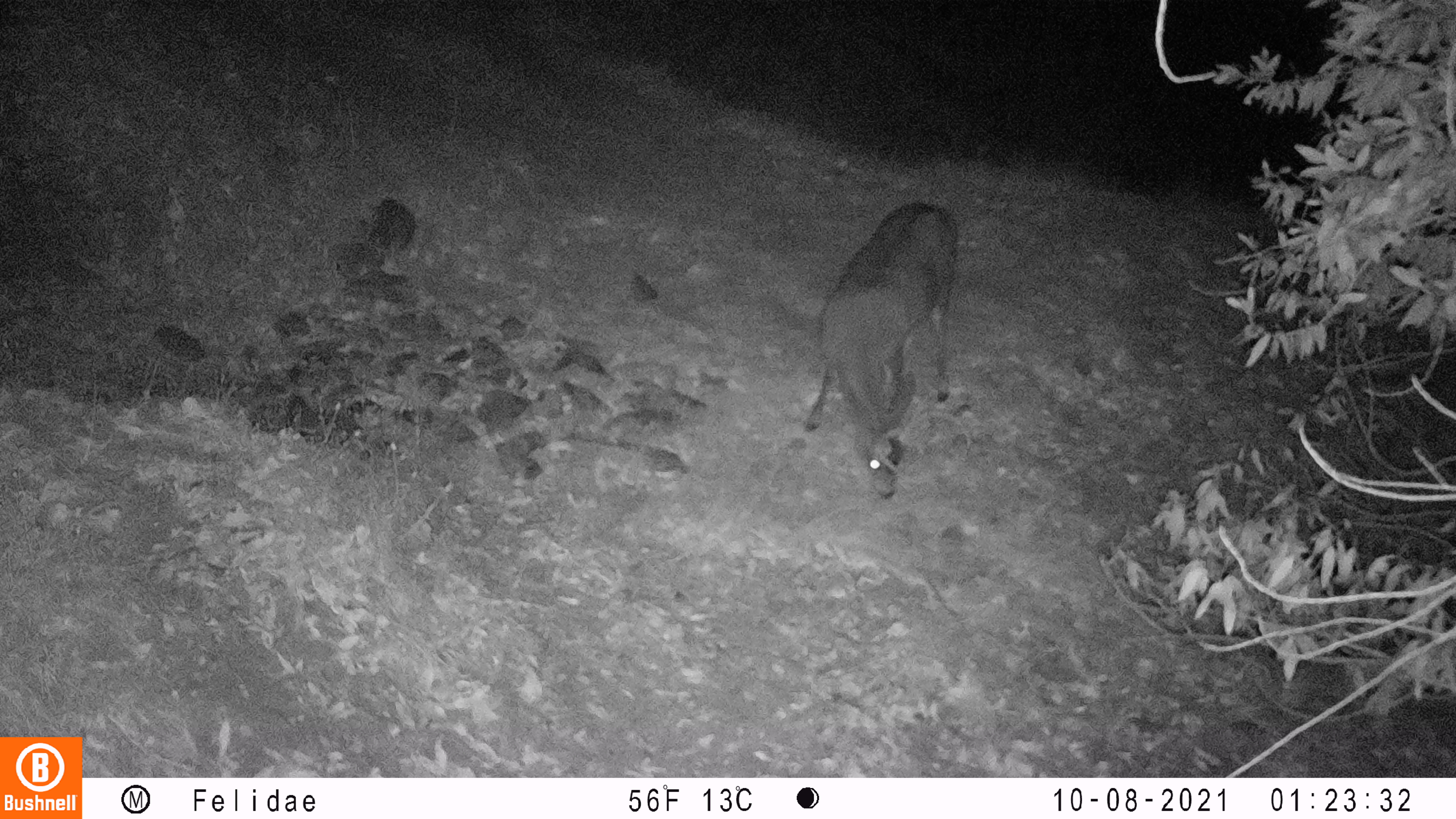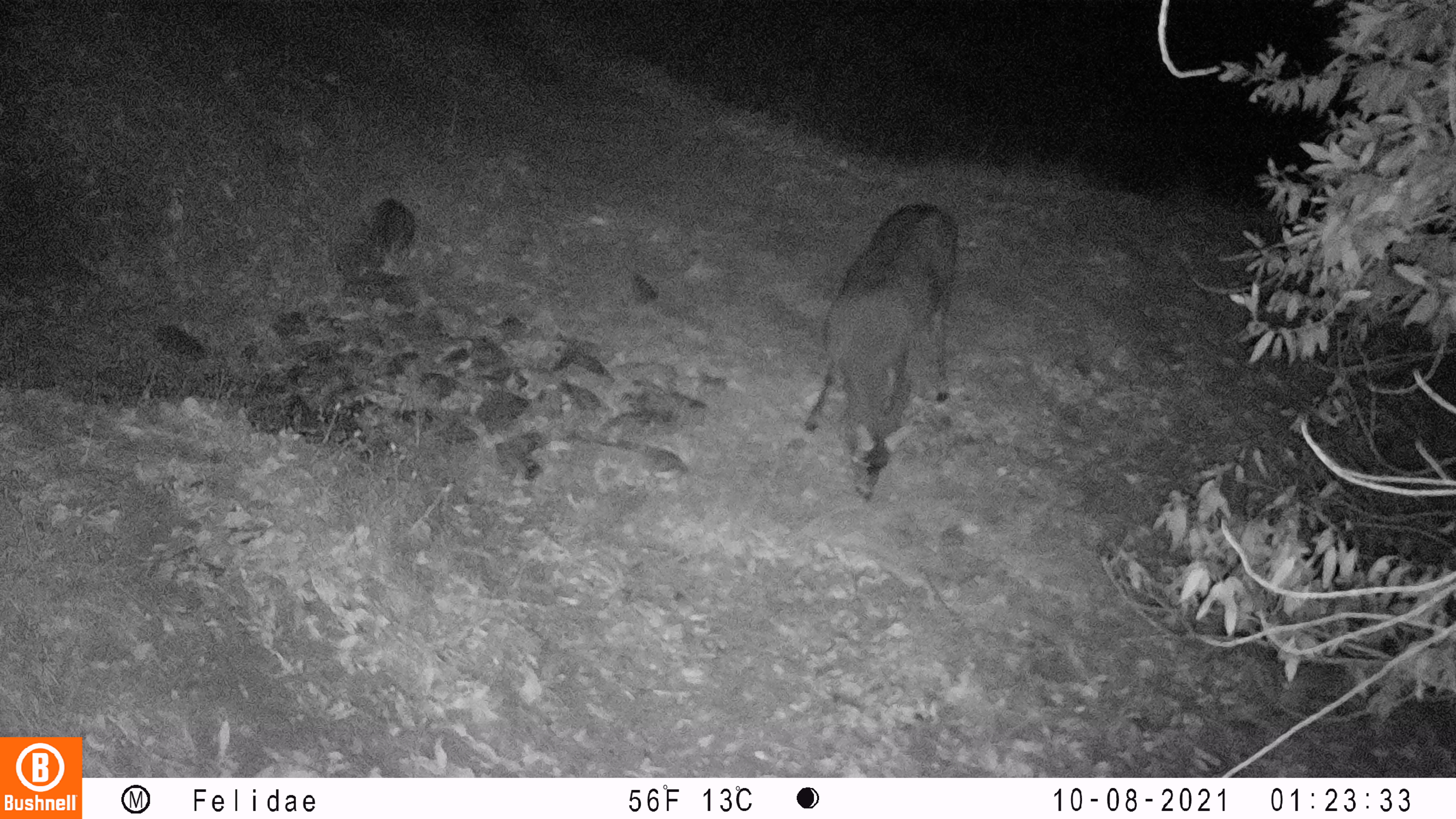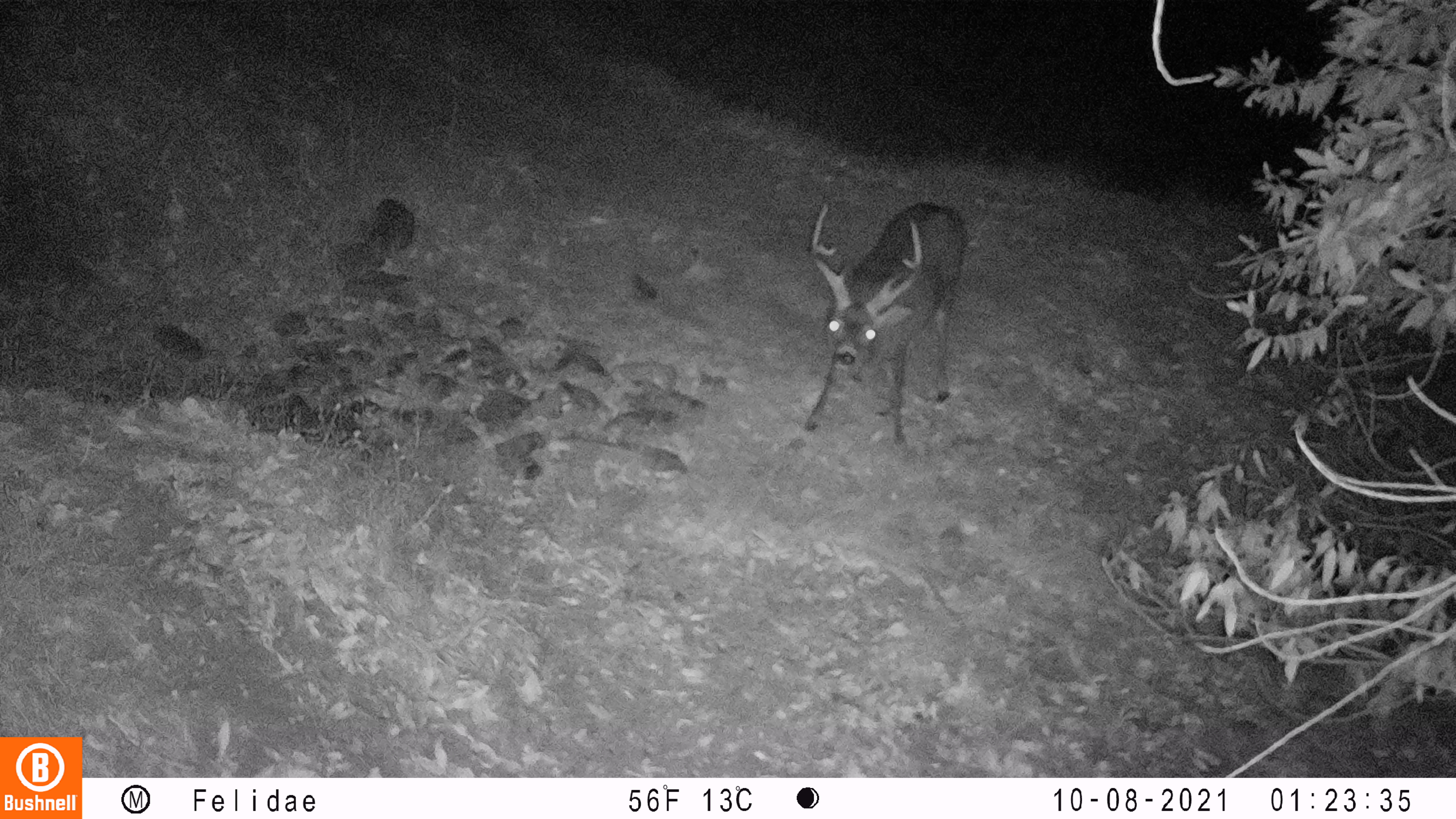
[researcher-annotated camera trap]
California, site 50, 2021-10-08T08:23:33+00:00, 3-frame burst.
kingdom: Animalia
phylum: Chordata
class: Mammalia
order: Artiodactyla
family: Cervidae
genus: Odocoileus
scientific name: Odocoileus hemionus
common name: mule deer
Mule deer (Odocoileus hemionus).